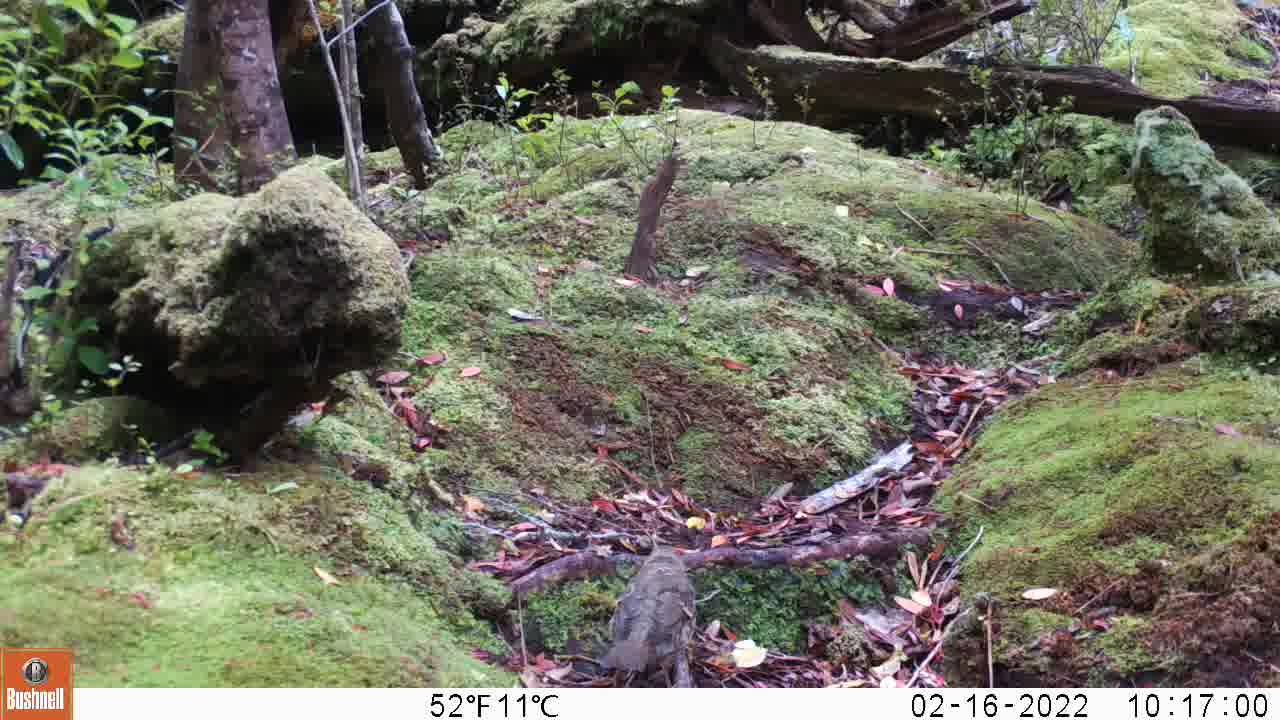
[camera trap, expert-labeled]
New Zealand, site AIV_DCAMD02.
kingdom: Animalia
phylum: Chordata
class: Aves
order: Passeriformes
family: Turdidae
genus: Turdus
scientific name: Turdus philomelos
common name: song thrush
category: thrush